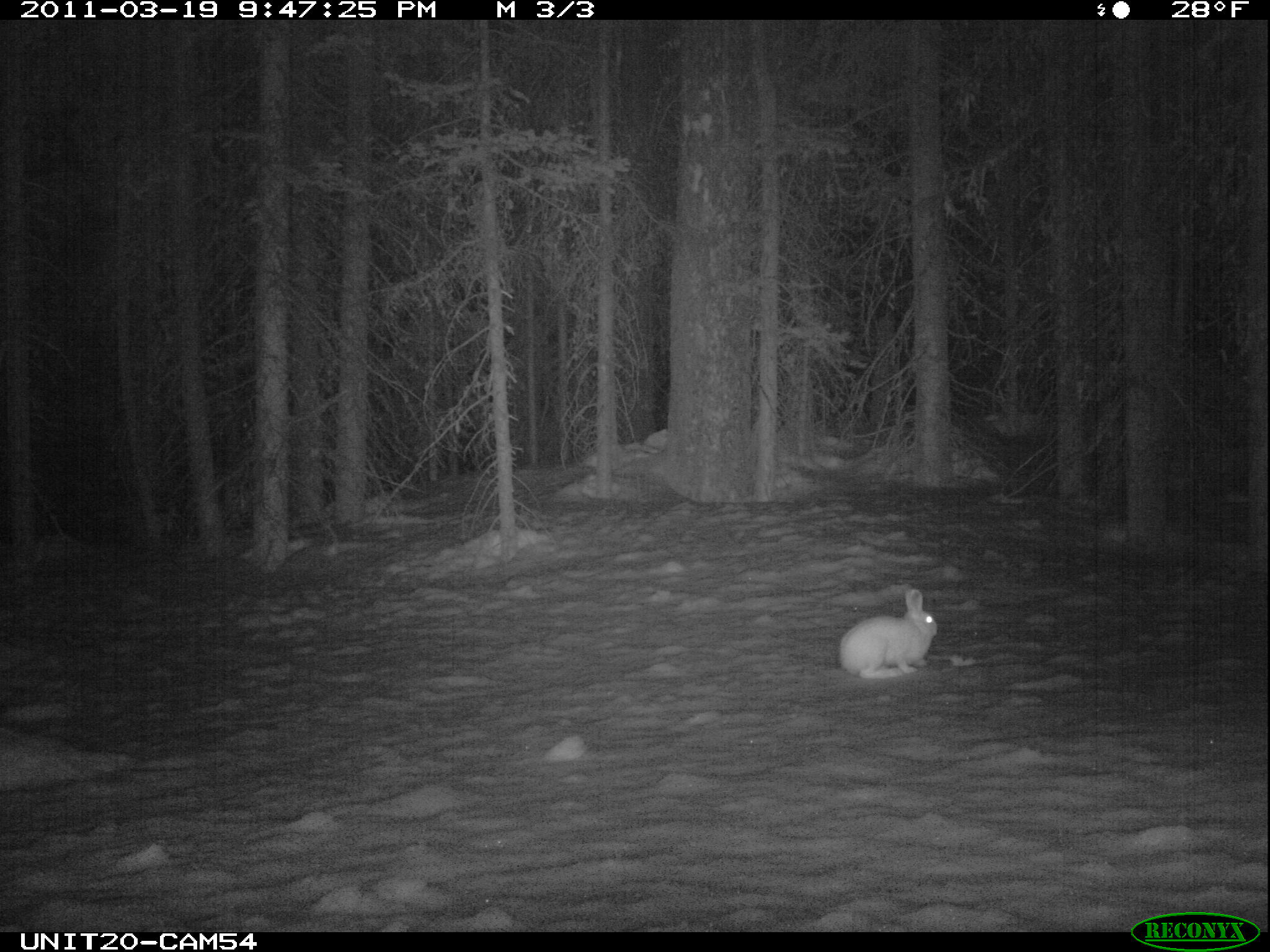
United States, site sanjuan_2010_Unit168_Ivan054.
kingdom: Animalia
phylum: Chordata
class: Mammalia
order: Lagomorpha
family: Leporidae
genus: Lepus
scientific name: Lepus americanus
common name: snowshoe hare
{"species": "Lepus americanus (snowshoe hare)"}